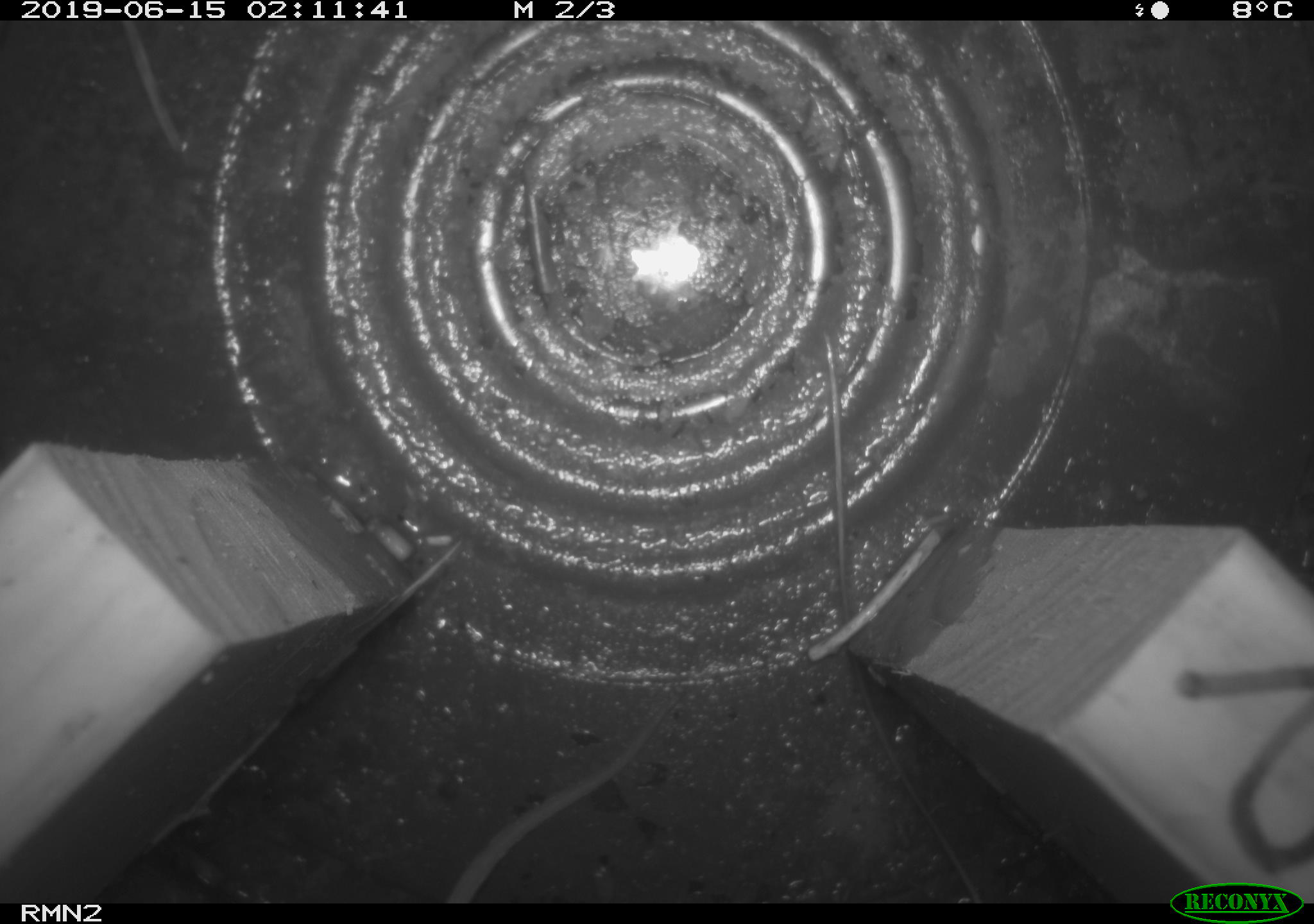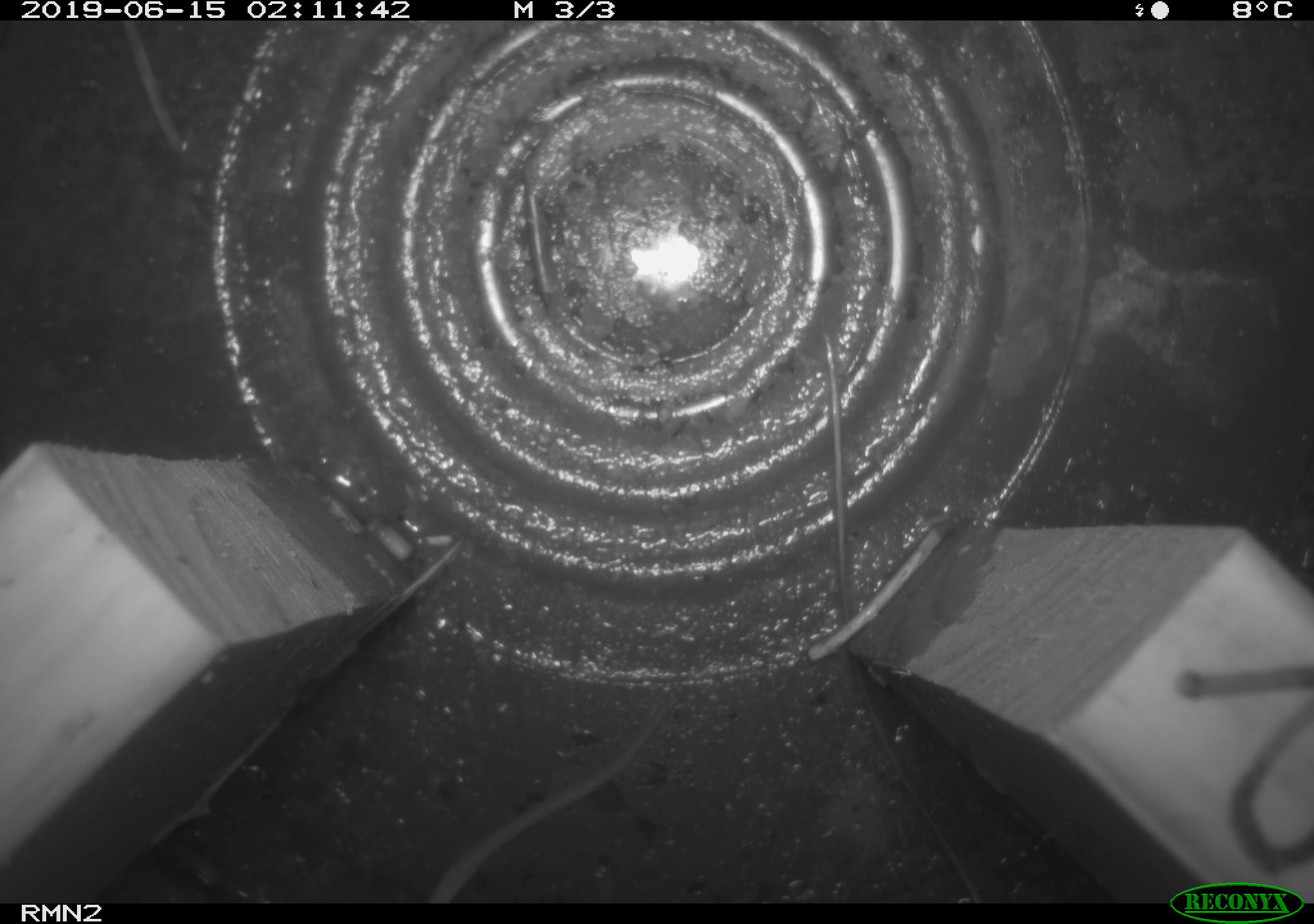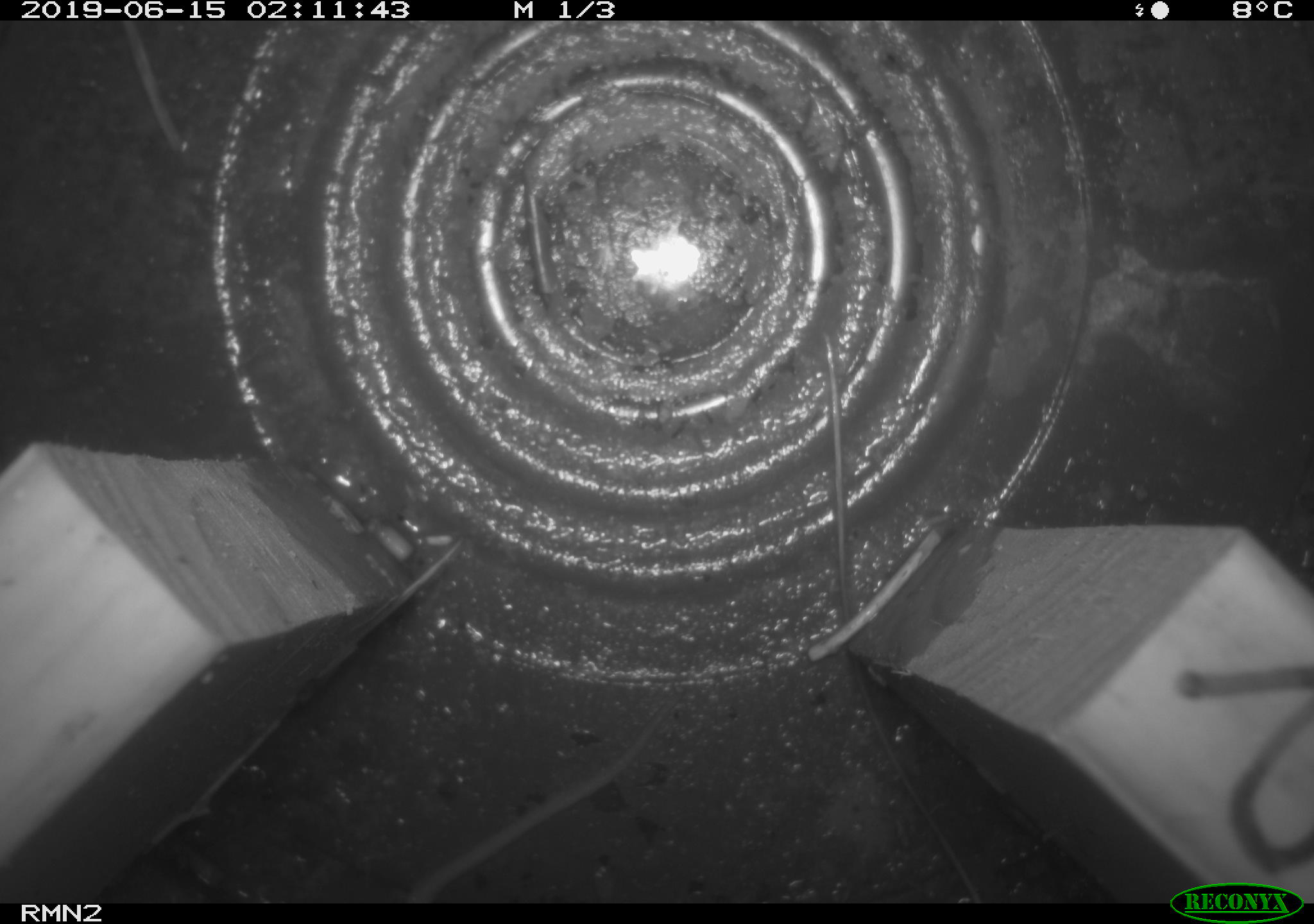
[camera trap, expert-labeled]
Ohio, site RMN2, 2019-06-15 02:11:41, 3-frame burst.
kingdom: Animalia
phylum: Chordata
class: Mammalia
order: Rodentia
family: Cricetidae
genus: Peromyscus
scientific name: Peromyscus leucopus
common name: white-footed mouse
White-footed mouse (Peromyscus leucopus).